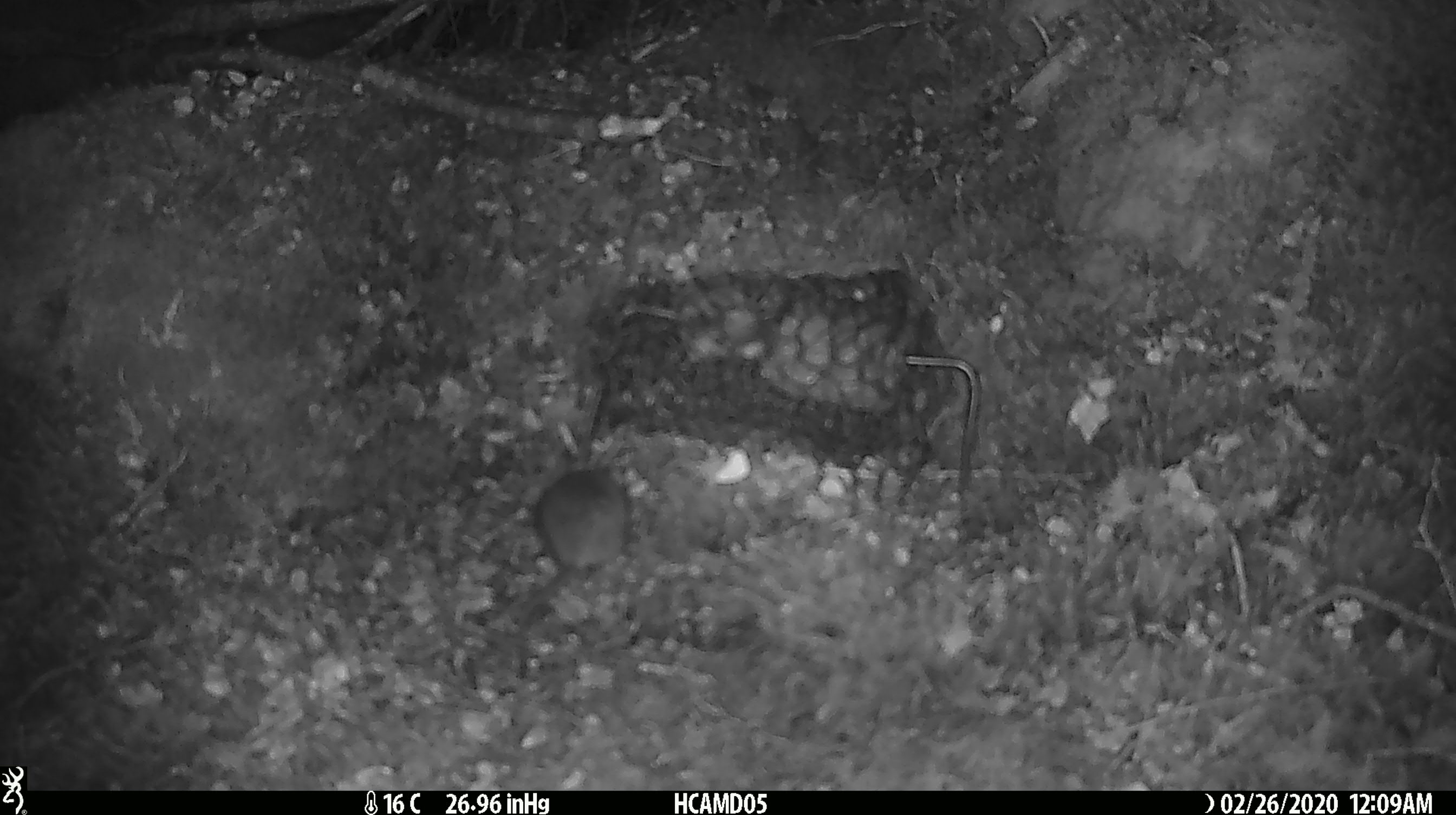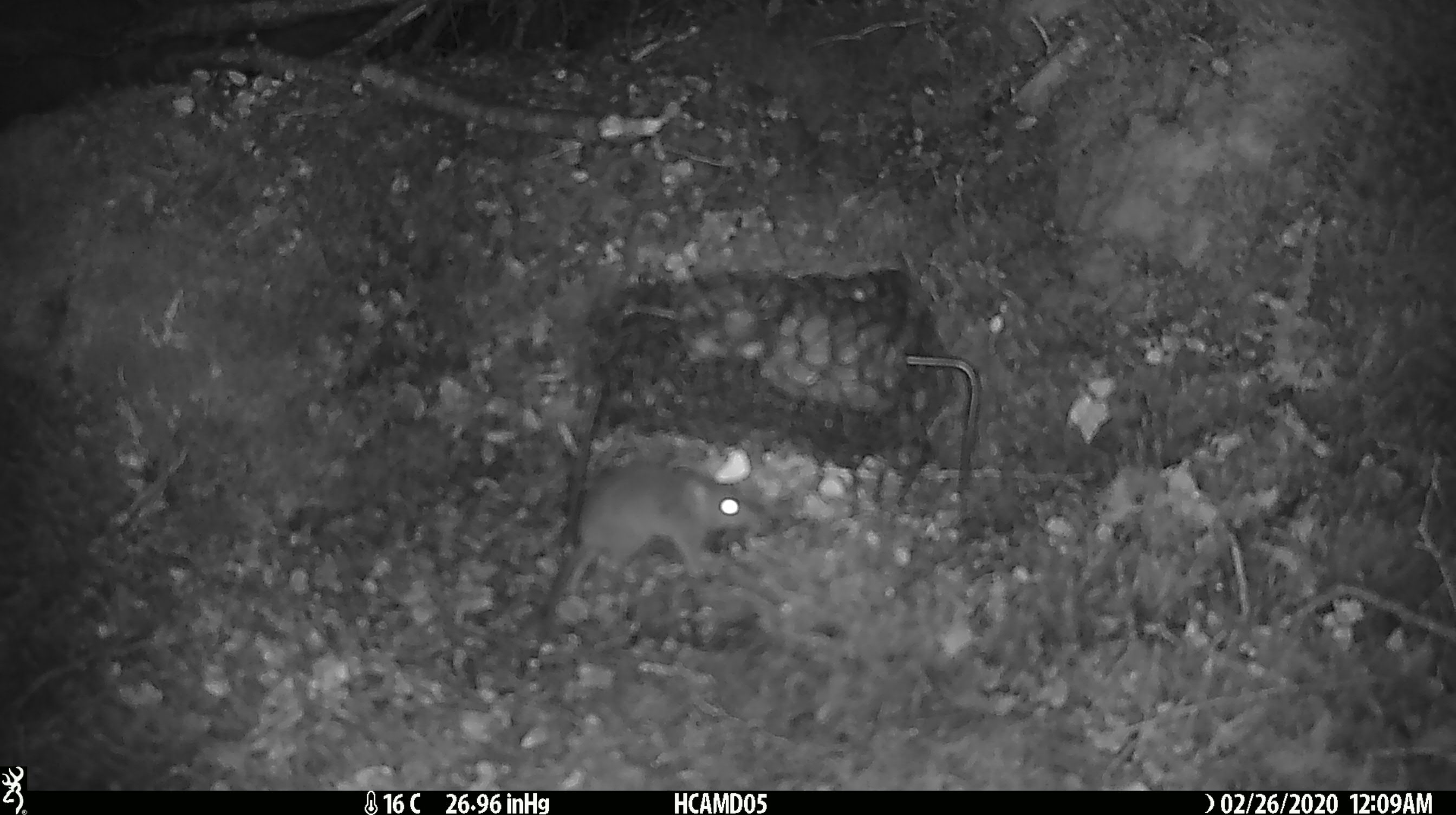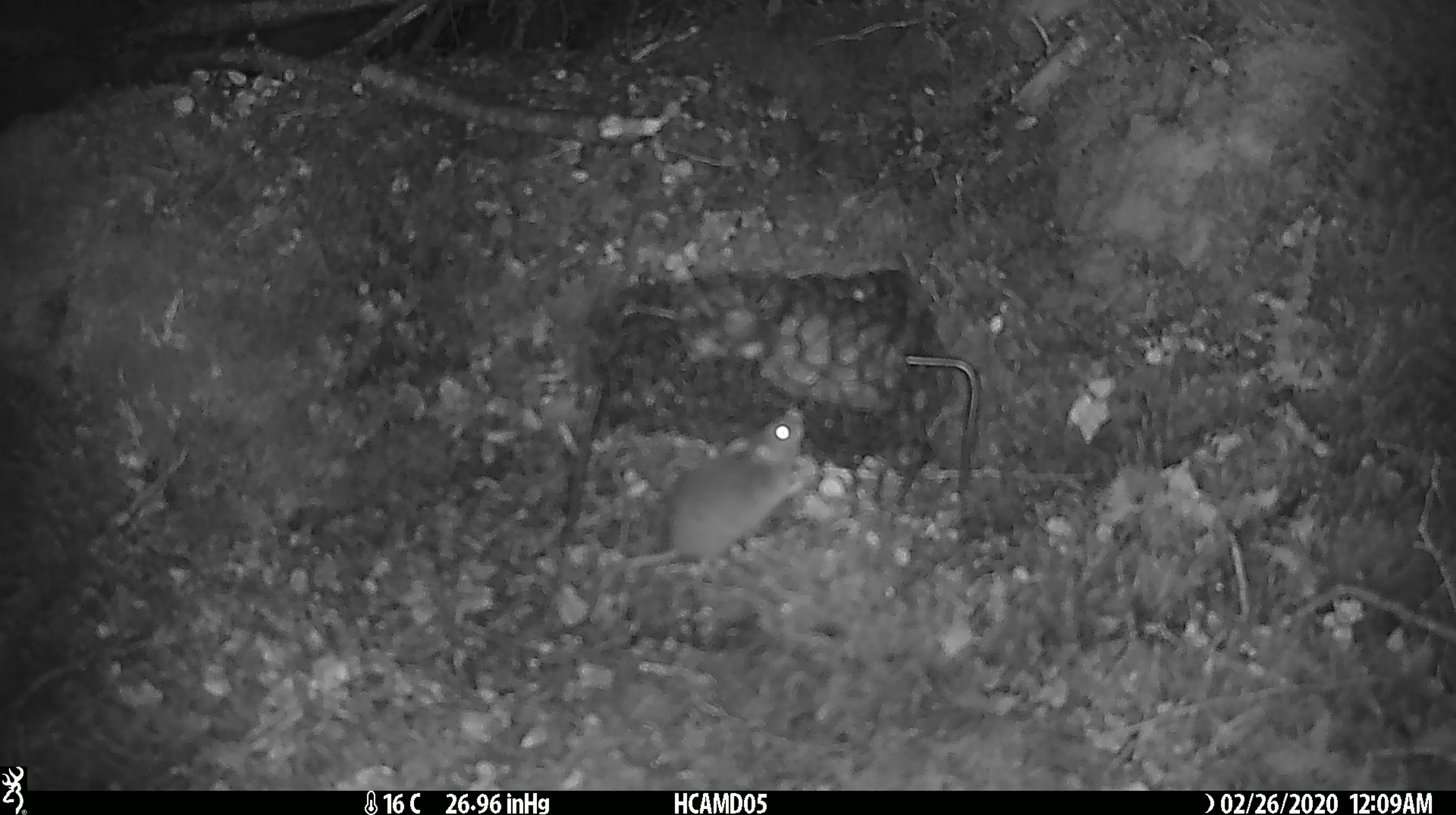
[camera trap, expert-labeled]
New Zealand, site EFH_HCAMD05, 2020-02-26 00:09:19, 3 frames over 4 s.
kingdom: Animalia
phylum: Chordata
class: Mammalia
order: Rodentia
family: Muridae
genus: Mus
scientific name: Mus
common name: mouse